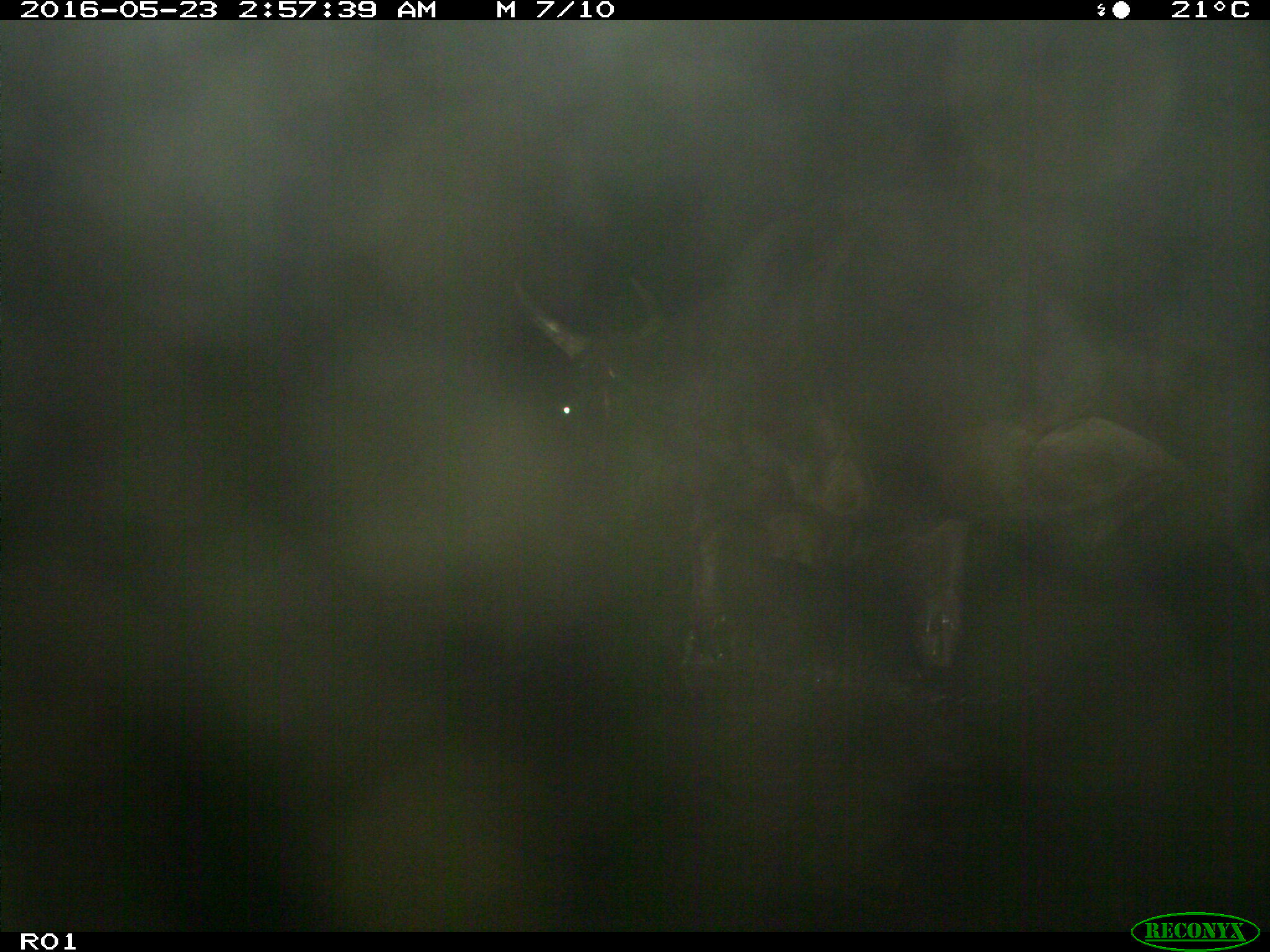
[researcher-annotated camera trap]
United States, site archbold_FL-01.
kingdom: Animalia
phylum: Chordata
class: Mammalia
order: Artiodactyla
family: Bovidae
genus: Bos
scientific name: Bos taurus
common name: domestic cow